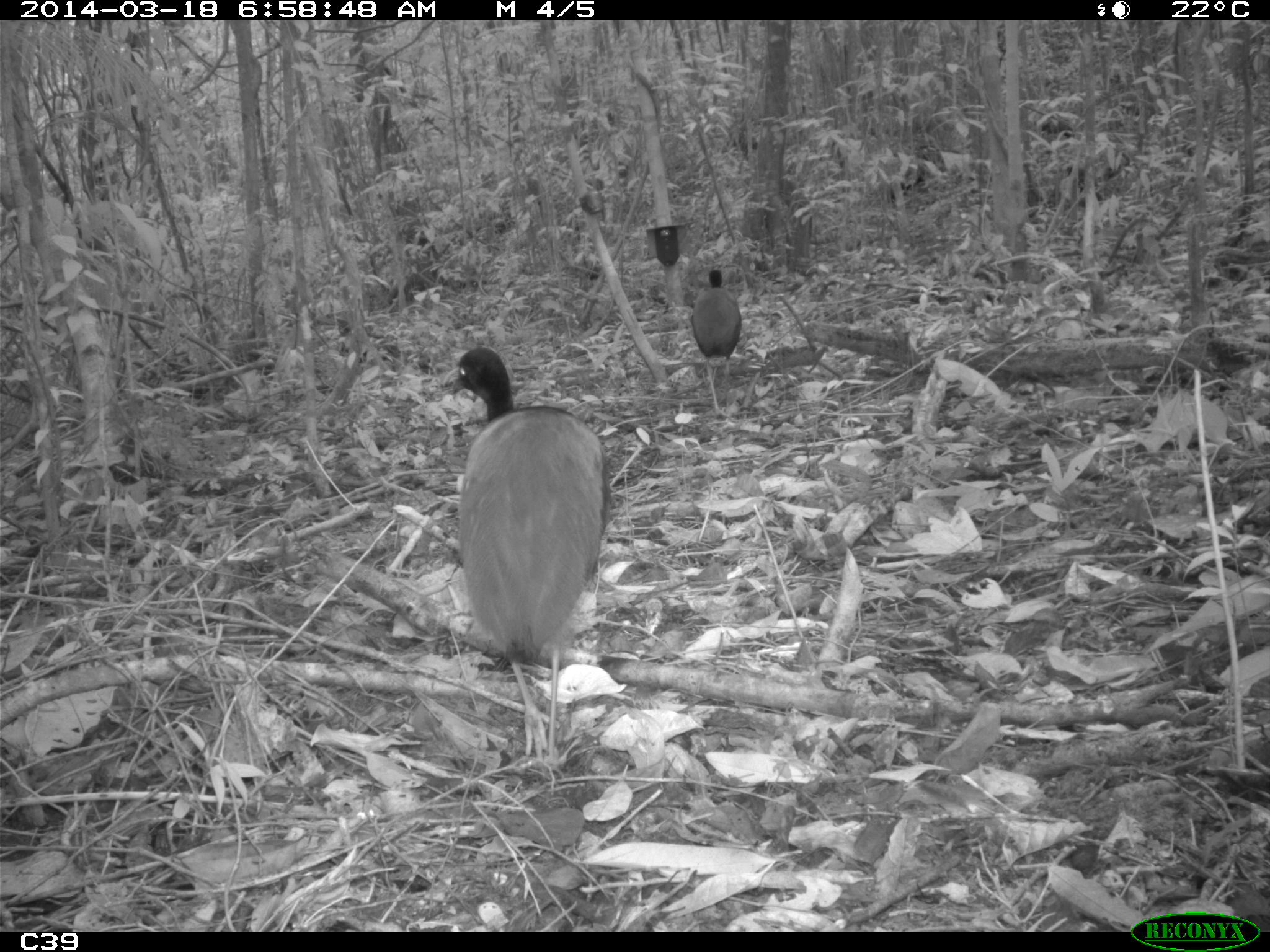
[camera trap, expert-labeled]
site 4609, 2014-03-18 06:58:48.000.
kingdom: Animalia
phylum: Chordata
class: Aves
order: Gruiformes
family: Psophiidae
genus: Psophia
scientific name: Psophia crepitans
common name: gray-winged trumpeter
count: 11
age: adult